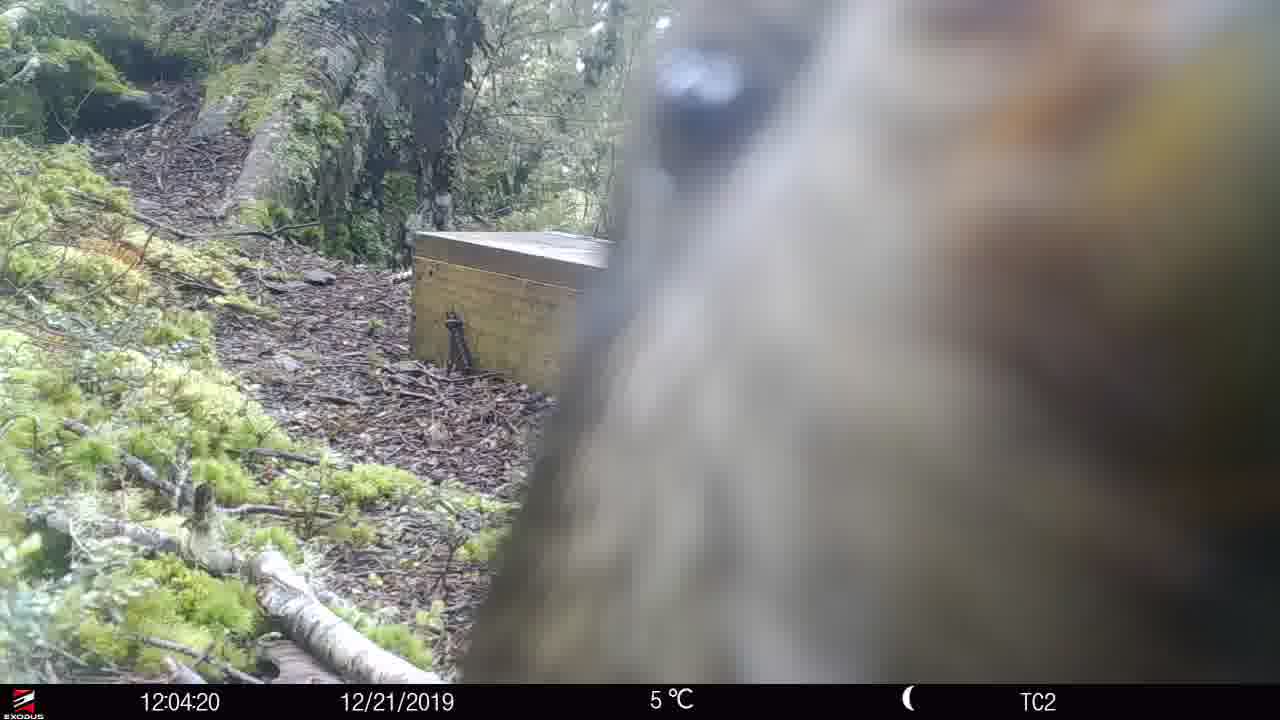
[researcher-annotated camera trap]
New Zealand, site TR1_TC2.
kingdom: Animalia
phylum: Chordata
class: Aves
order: Psittaciformes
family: Strigopidae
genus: Nestor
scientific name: Nestor notabilis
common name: kea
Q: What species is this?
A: Kea (Nestor notabilis).